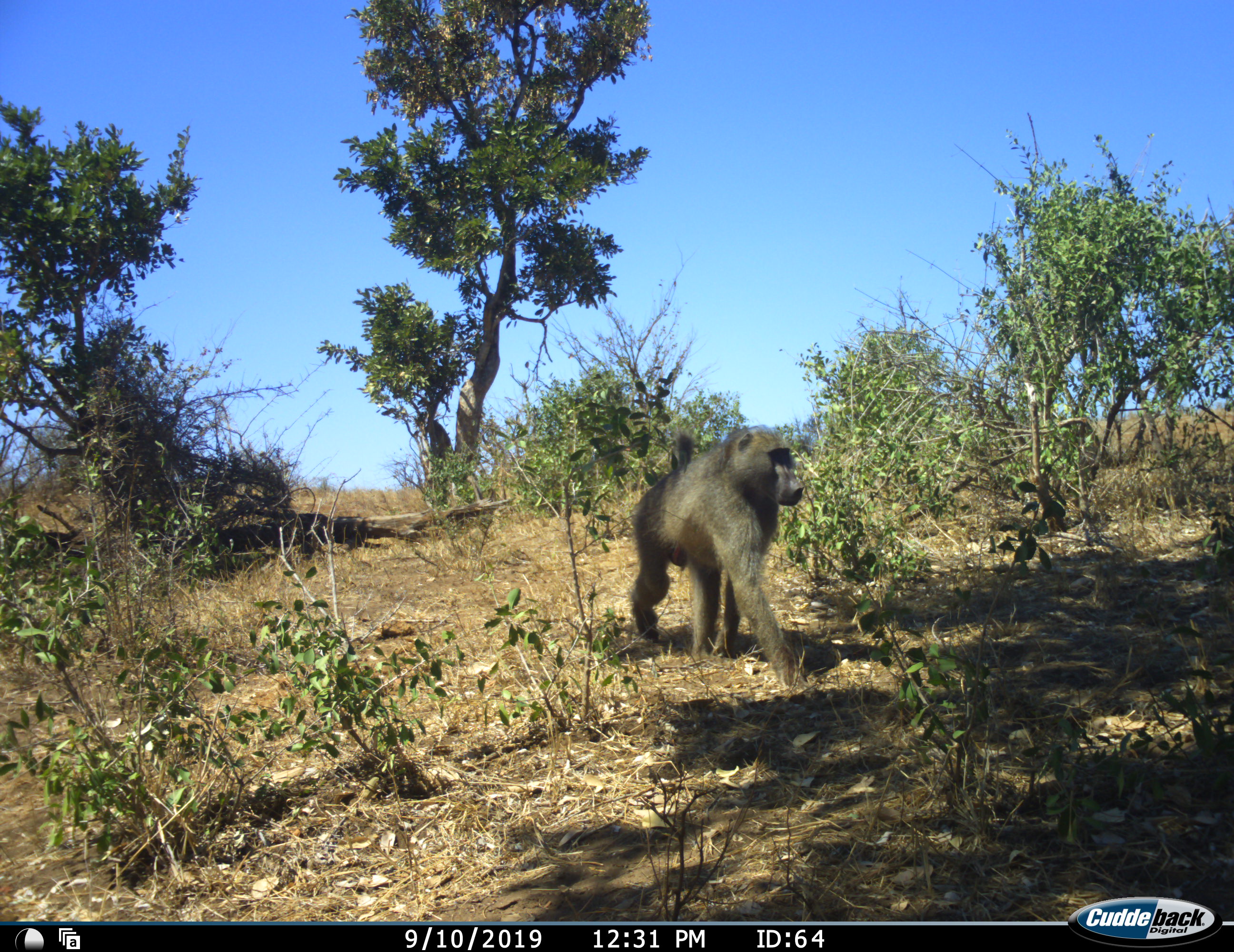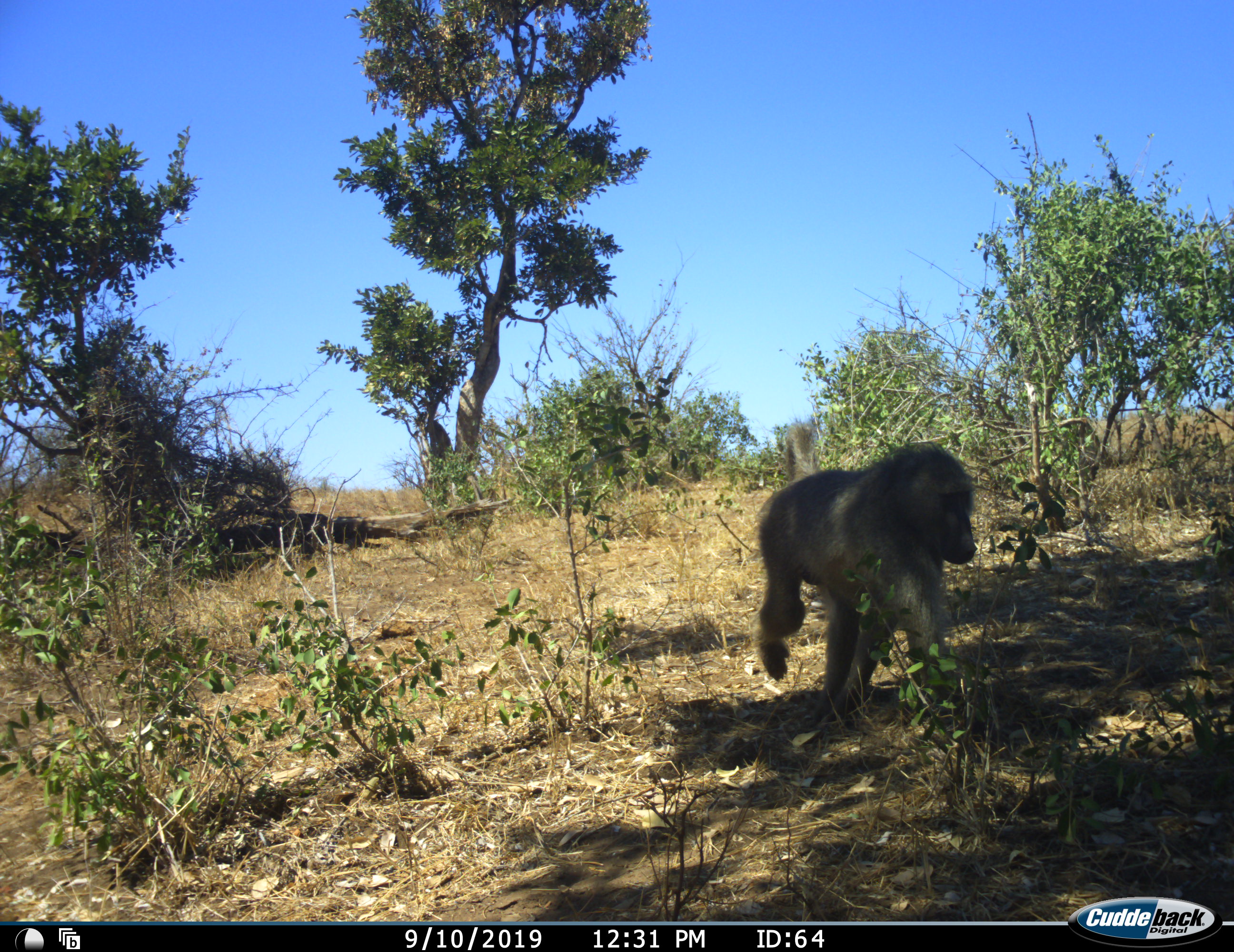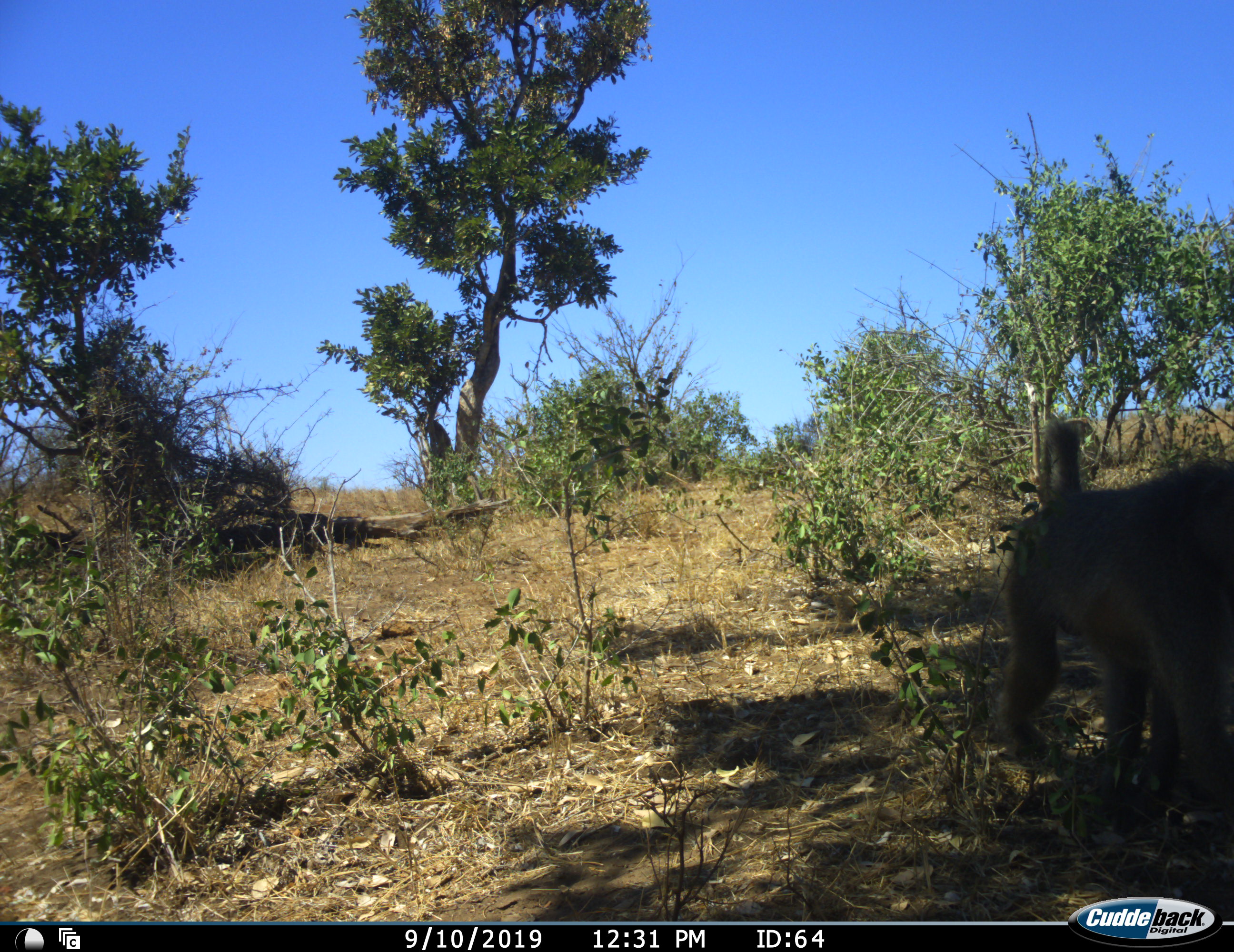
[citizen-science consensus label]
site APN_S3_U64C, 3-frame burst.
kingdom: Animalia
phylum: Chordata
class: Mammalia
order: Primates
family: Cercopithecidae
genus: Papio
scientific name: Papio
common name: baboon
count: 1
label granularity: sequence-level